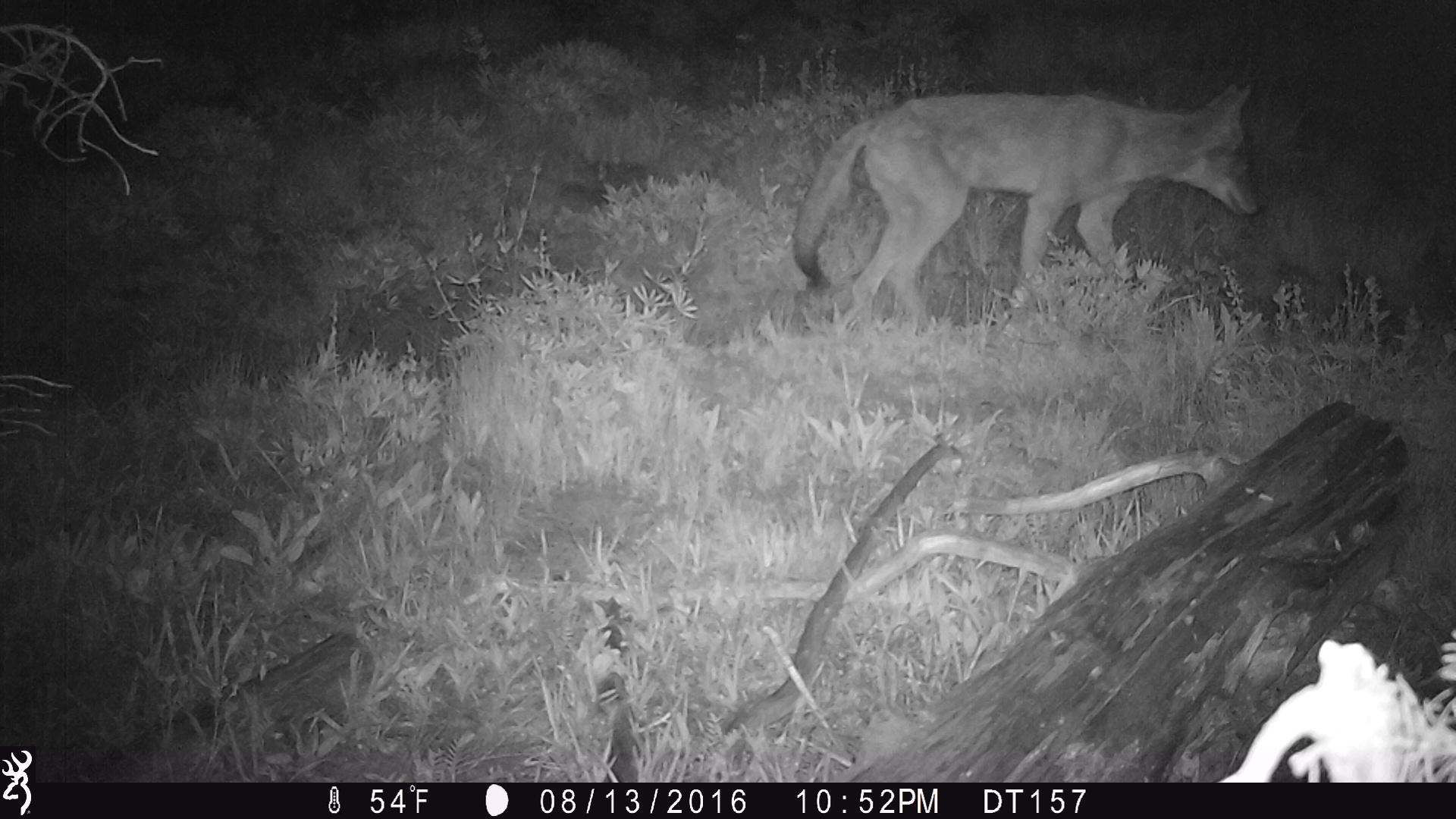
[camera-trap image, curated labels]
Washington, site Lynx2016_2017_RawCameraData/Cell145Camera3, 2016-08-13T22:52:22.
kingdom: Animalia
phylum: Chordata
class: Mammalia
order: Carnivora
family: Canidae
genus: Canis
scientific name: Canis latrans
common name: coyote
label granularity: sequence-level